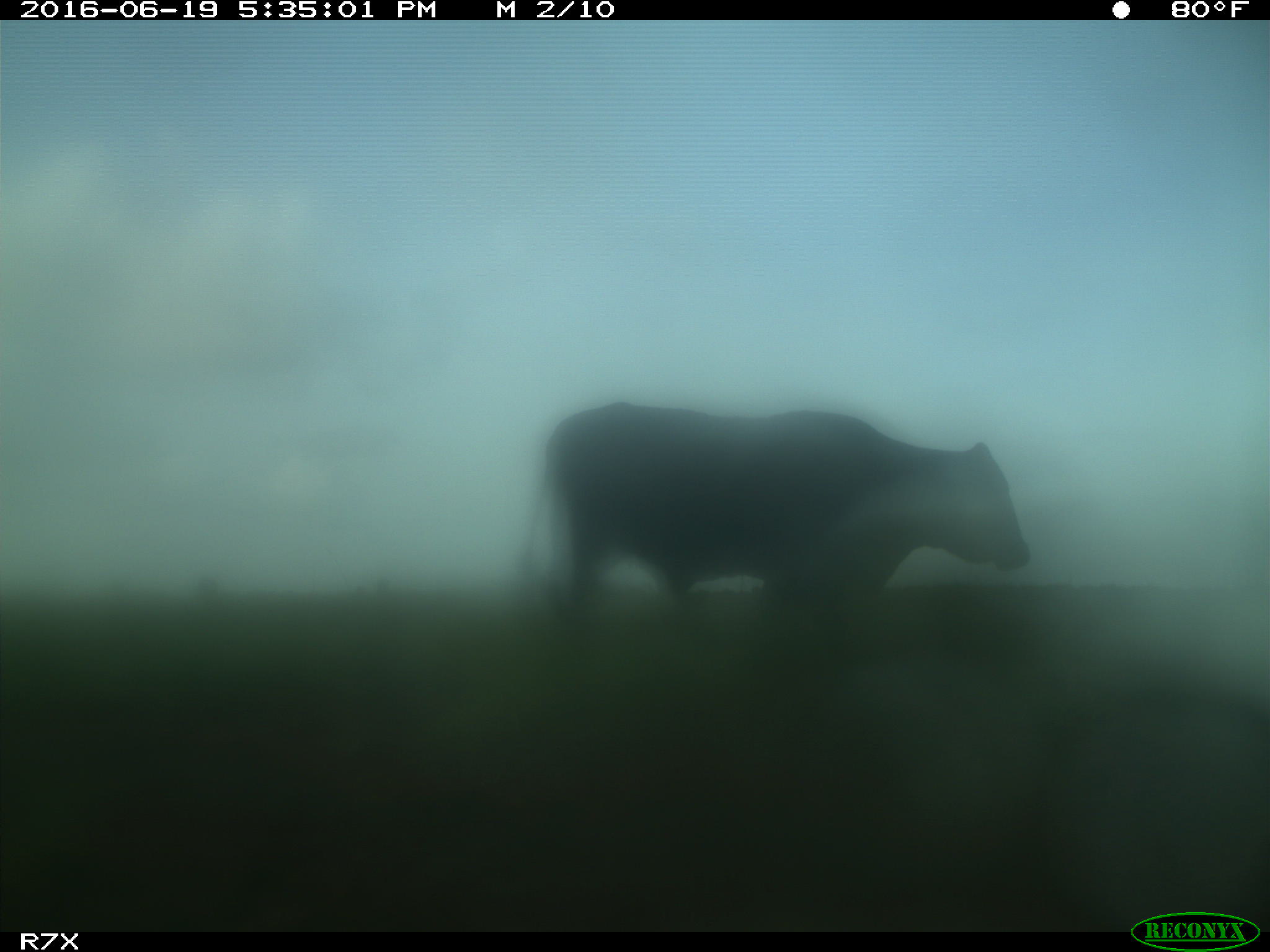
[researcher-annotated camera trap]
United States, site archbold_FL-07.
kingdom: Animalia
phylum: Chordata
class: Mammalia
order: Artiodactyla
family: Bovidae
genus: Bos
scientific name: Bos taurus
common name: domestic cow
Bos taurus (domestic cow).